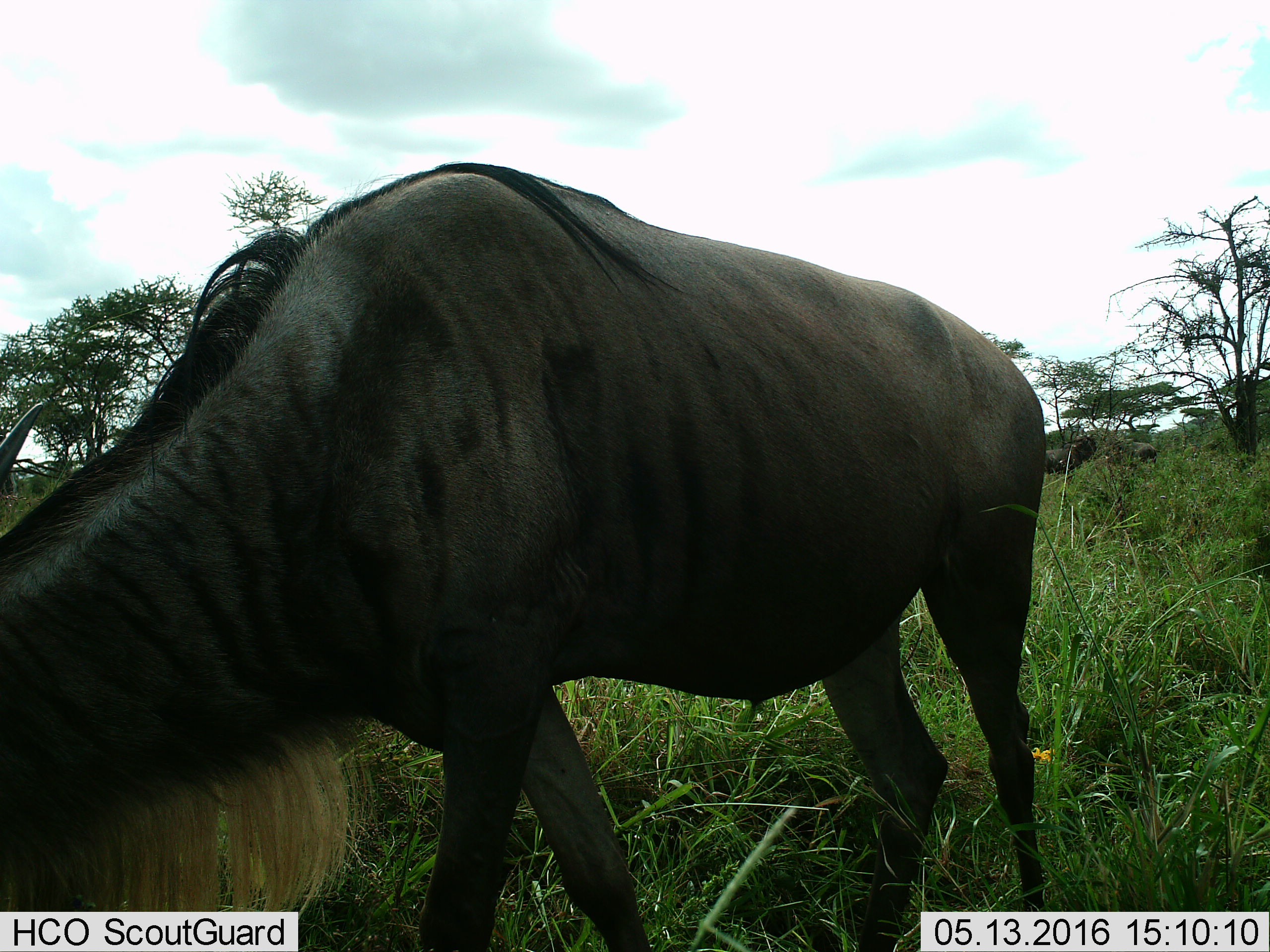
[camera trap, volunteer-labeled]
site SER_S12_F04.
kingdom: Animalia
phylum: Chordata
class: Mammalia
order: Artiodactyla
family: Bovidae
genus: Connochaetes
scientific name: Connochaetes taurinus taurinus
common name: blue wildebeest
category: wildebeestblue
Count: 1.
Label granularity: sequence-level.